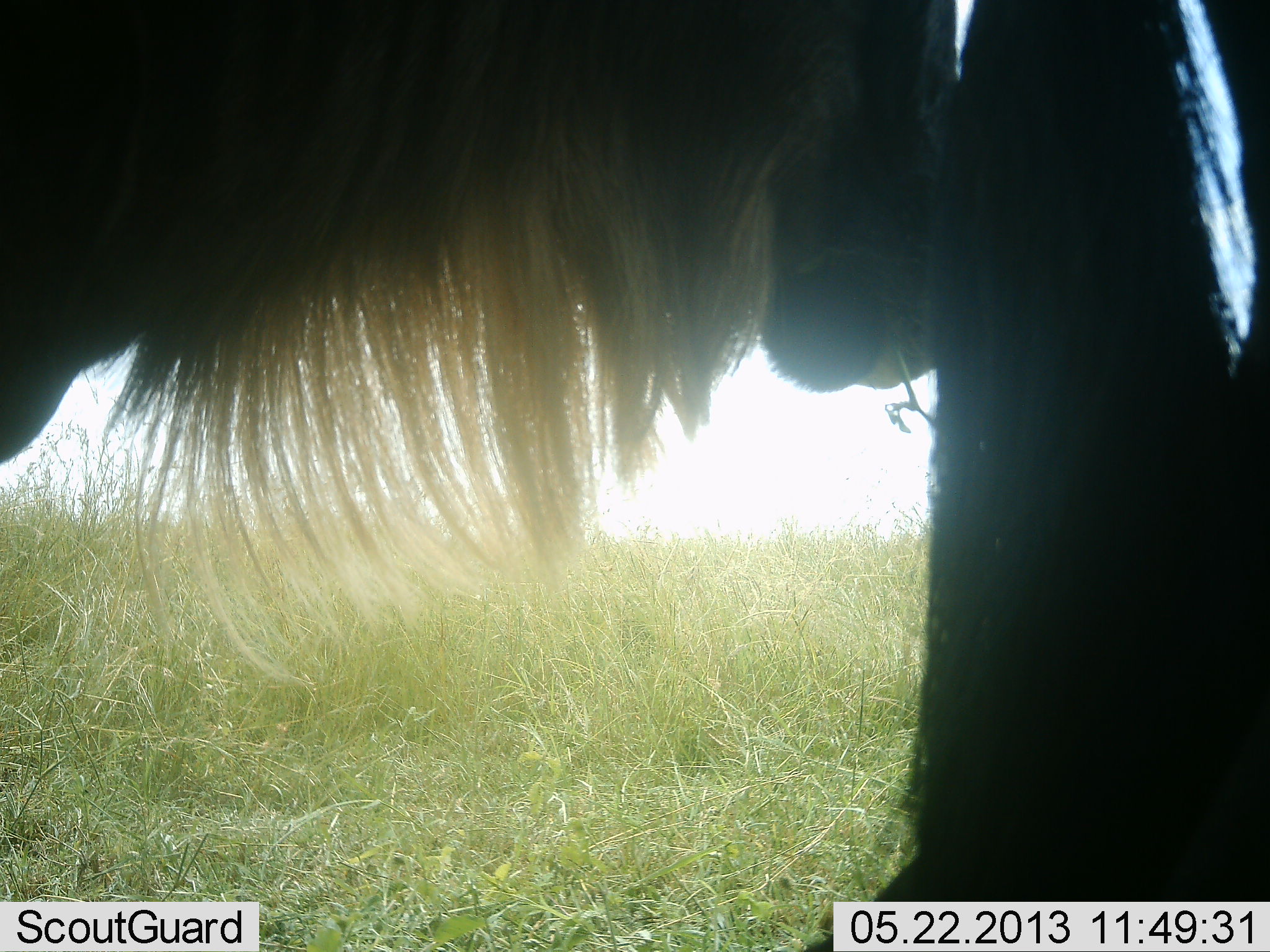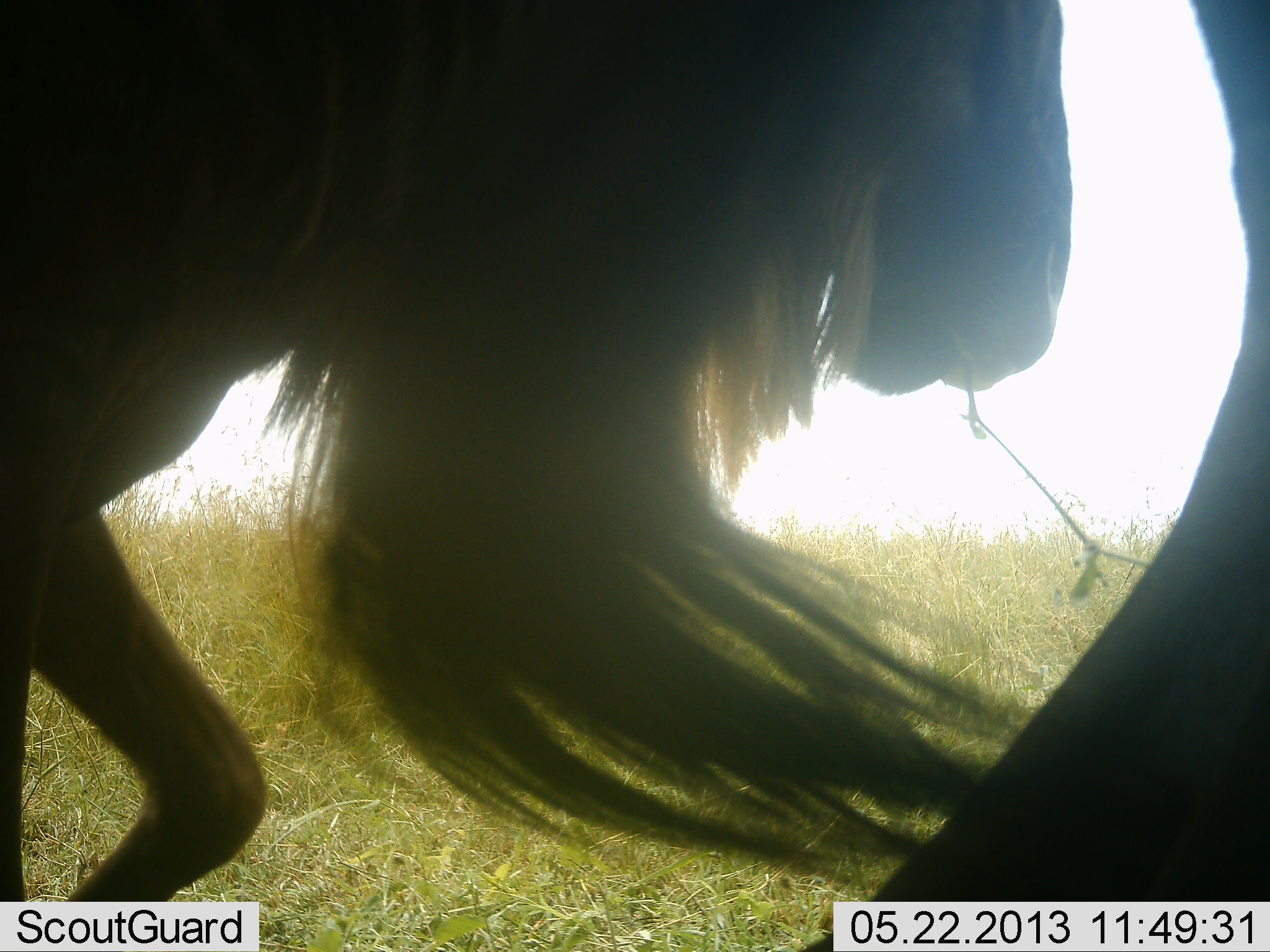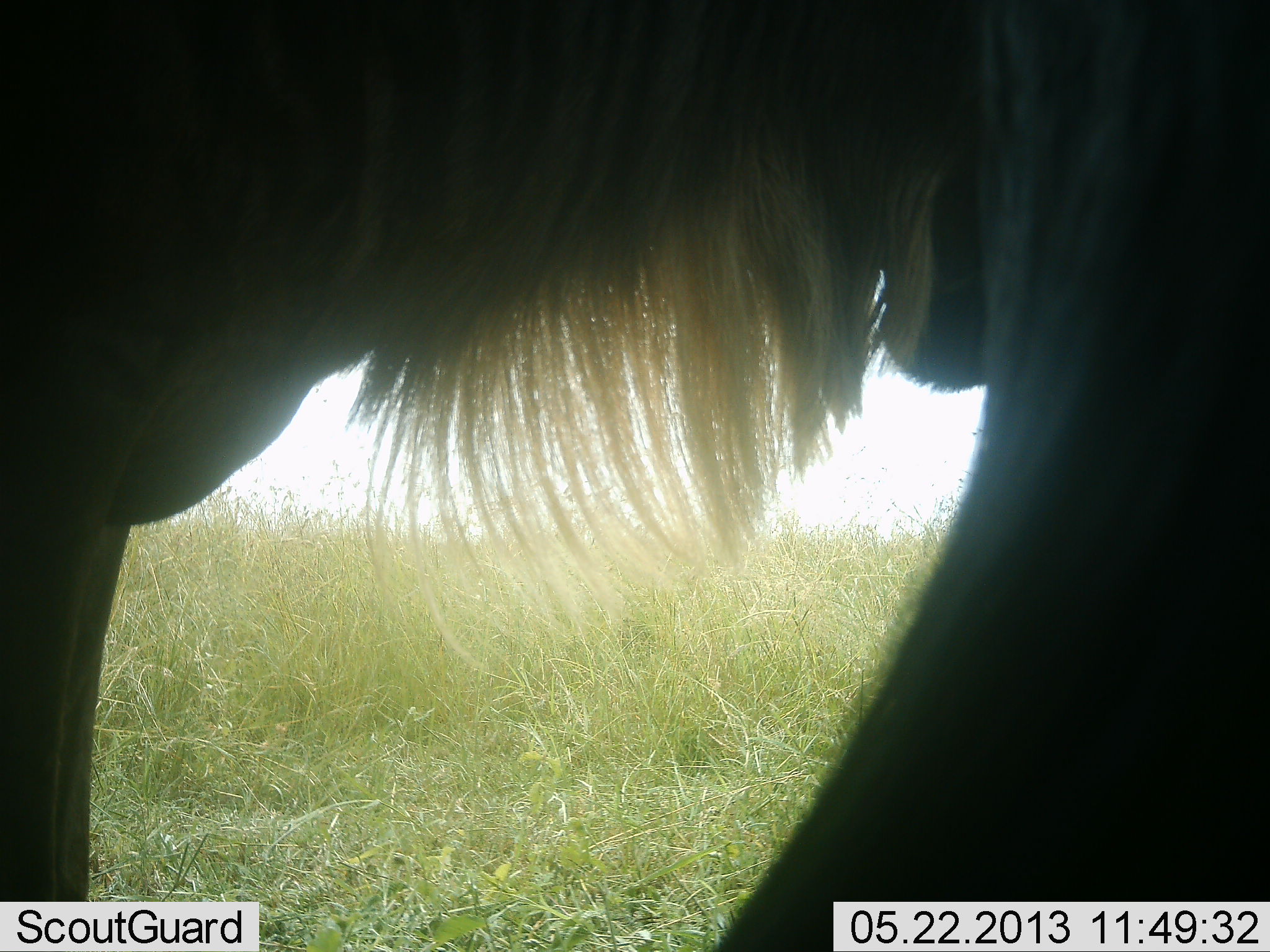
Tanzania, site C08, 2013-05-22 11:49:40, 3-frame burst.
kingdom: Animalia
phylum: Chordata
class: Mammalia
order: Artiodactyla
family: Bovidae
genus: Connochaetes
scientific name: Connochaetes taurinus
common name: blue wildebeest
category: wildebeest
Wildebeest (blue wildebeest) (Connochaetes taurinus), count 2. Behavior (volunteer vote fractions): standing 43%, resting 0%, moving 64%, interacting 0%. Young present (vote fraction): 0%. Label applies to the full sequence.